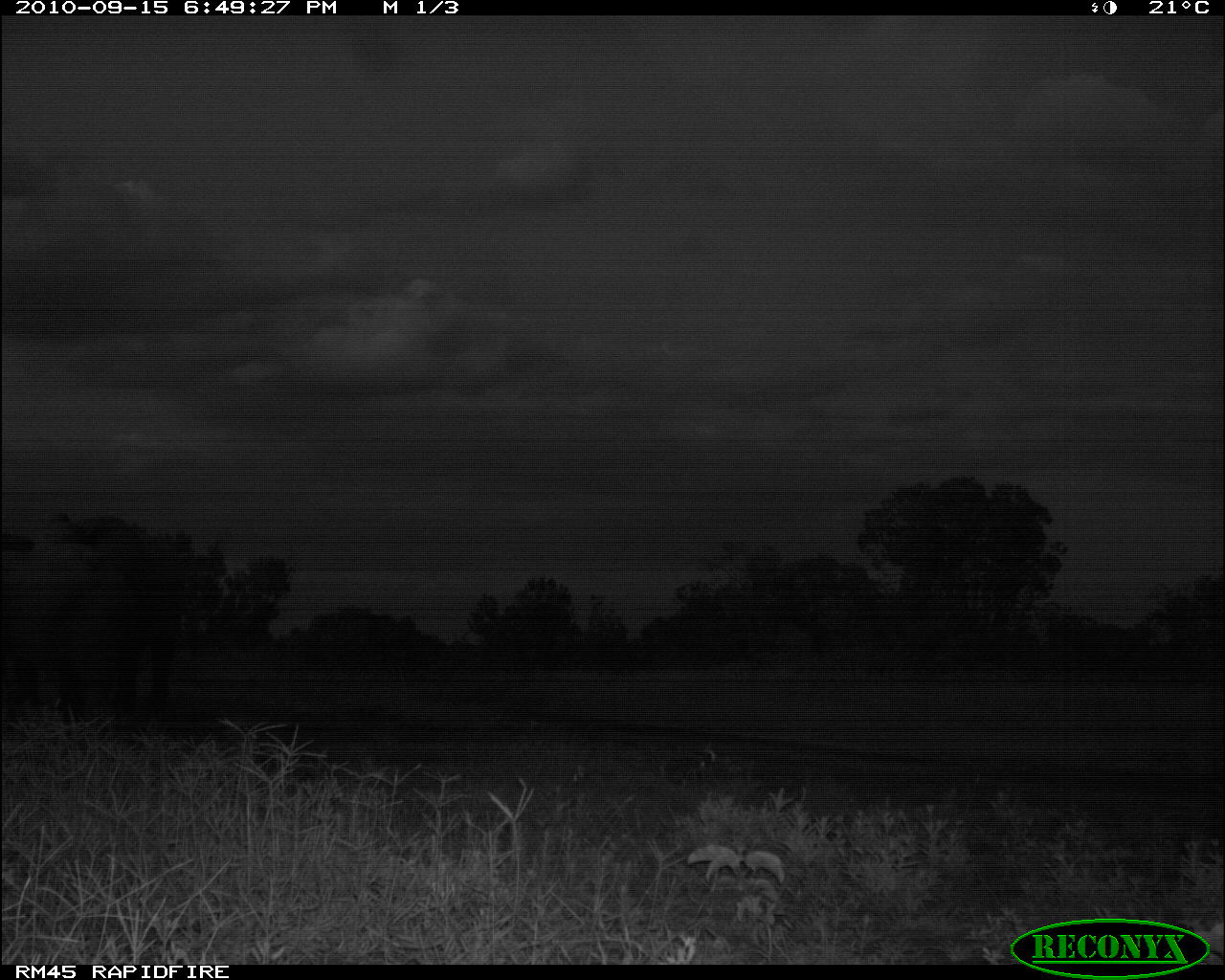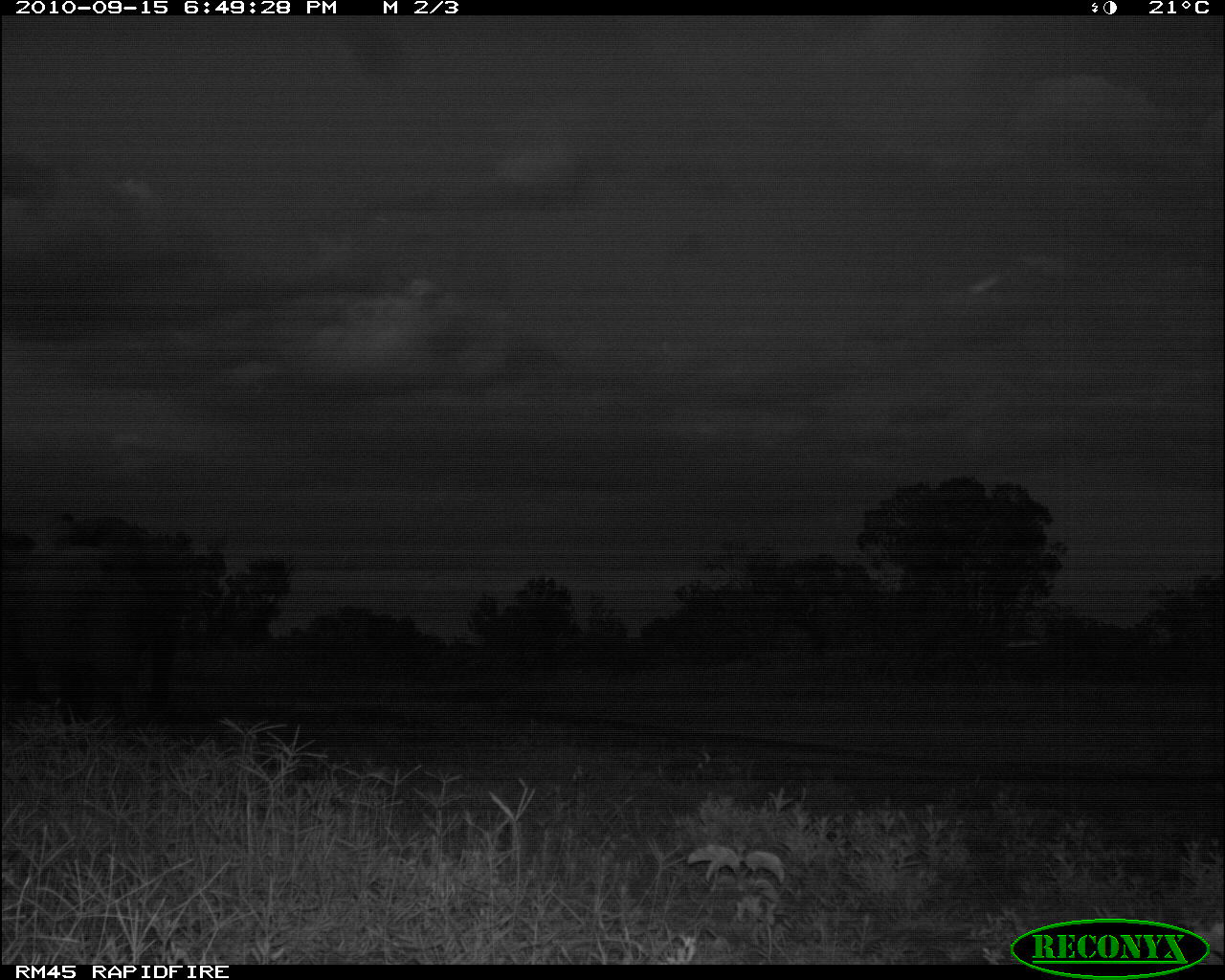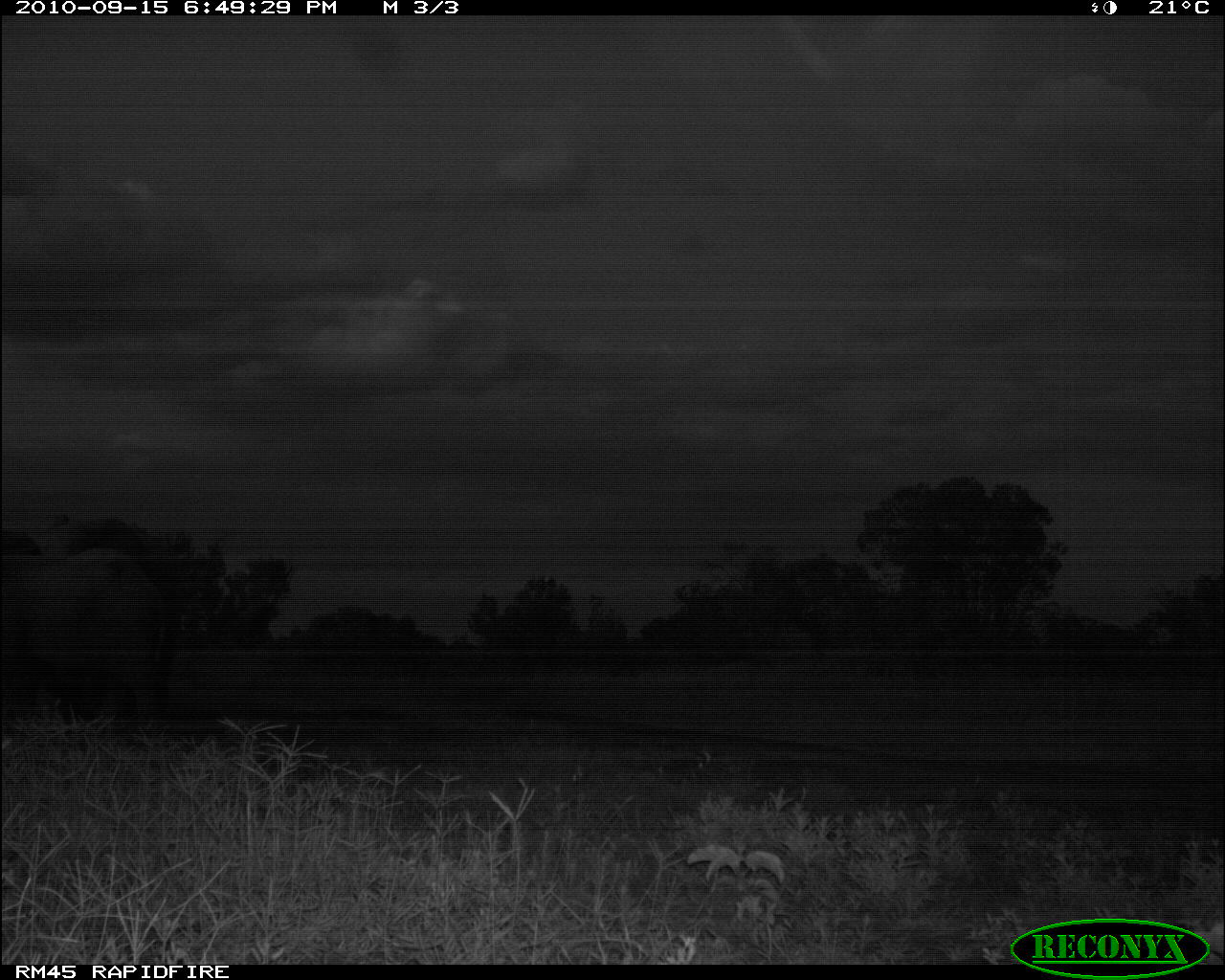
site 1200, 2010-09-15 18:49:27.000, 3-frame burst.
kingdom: Animalia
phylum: Chordata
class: Mammalia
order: Proboscidea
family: Elephantidae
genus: Loxodonta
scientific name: Loxodonta africana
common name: african bush elephant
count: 1